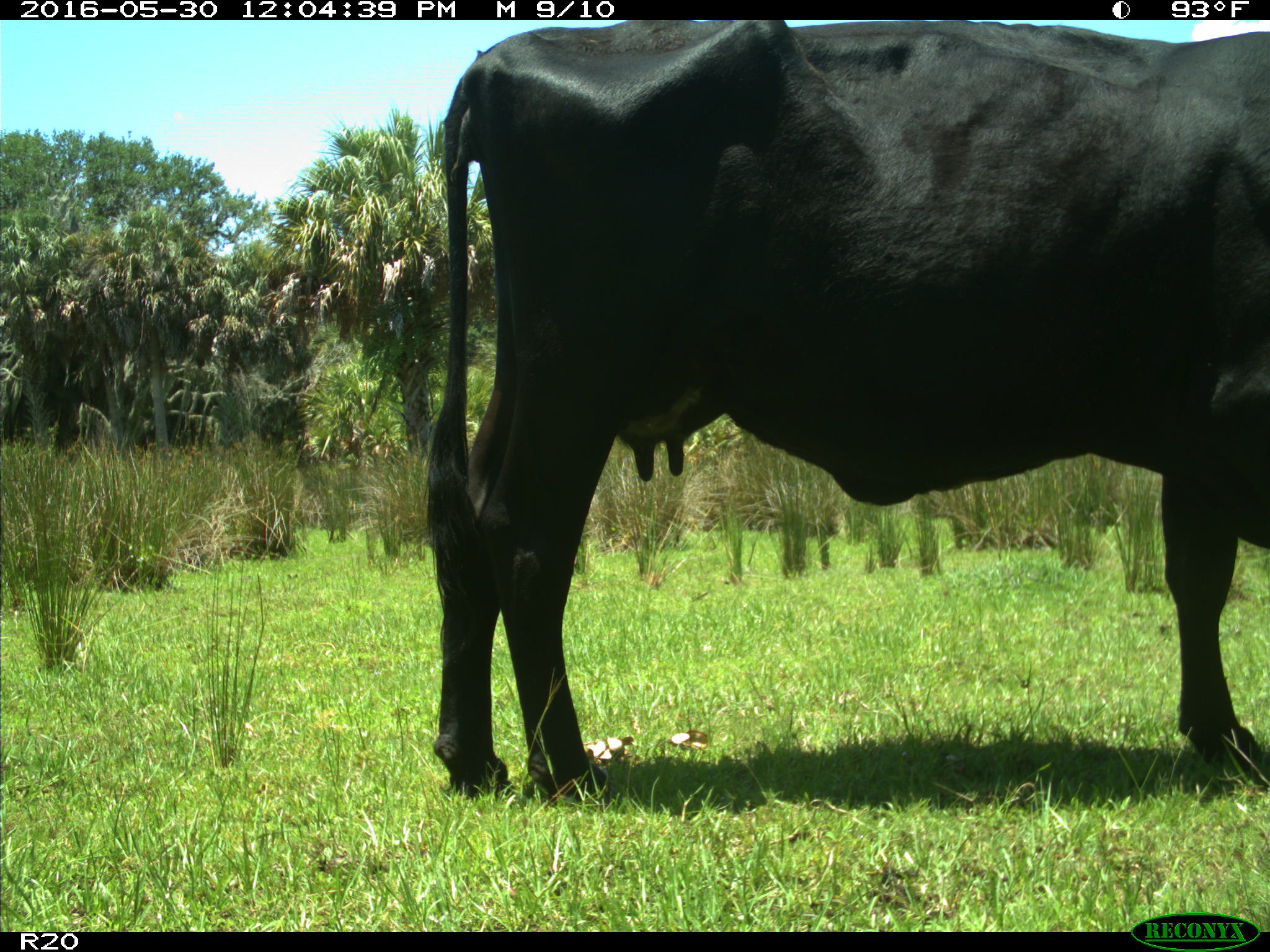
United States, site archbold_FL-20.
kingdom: Animalia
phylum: Chordata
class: Mammalia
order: Artiodactyla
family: Bovidae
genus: Bos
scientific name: Bos taurus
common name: domestic cow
Bos taurus (domestic cow).